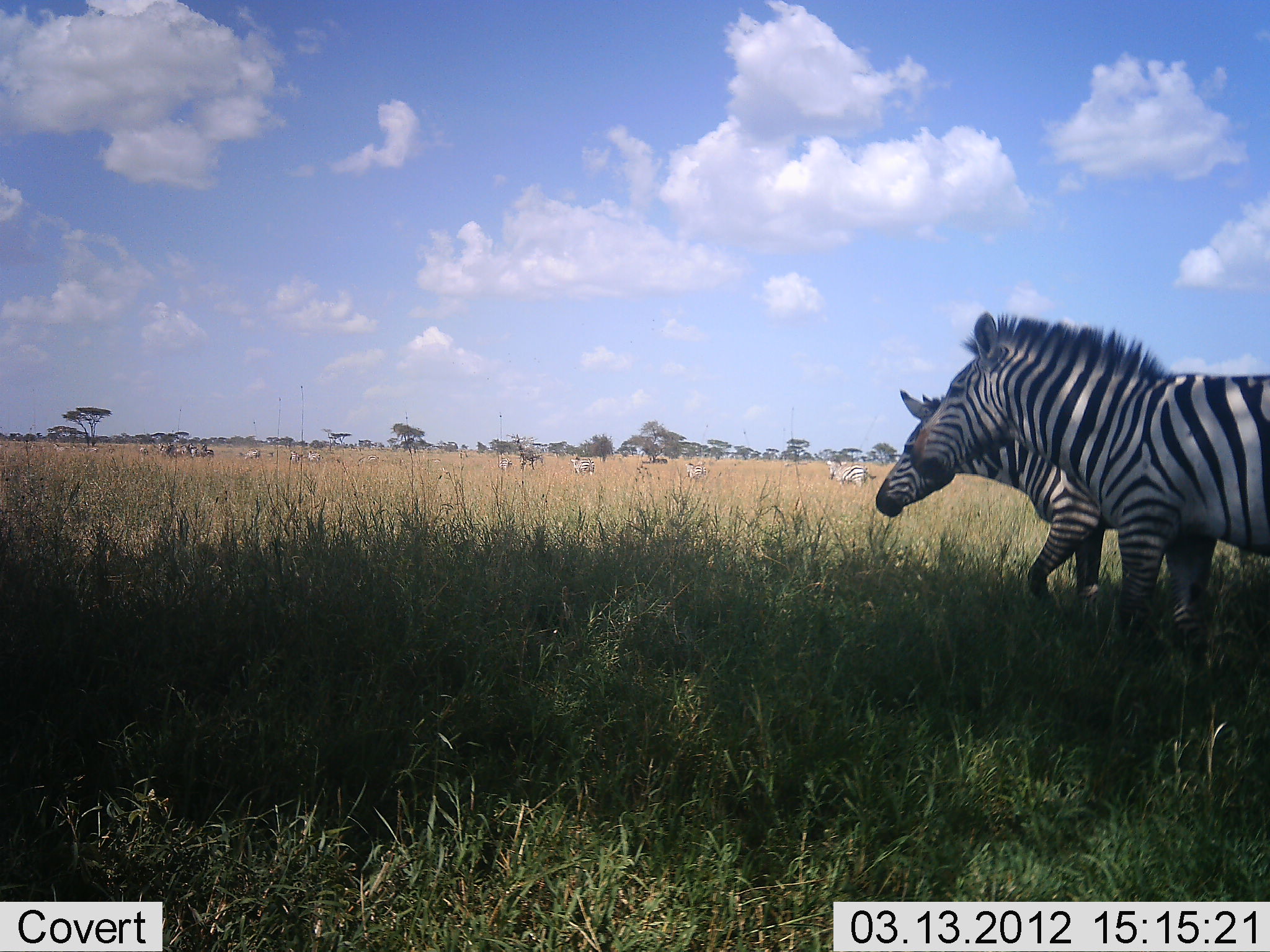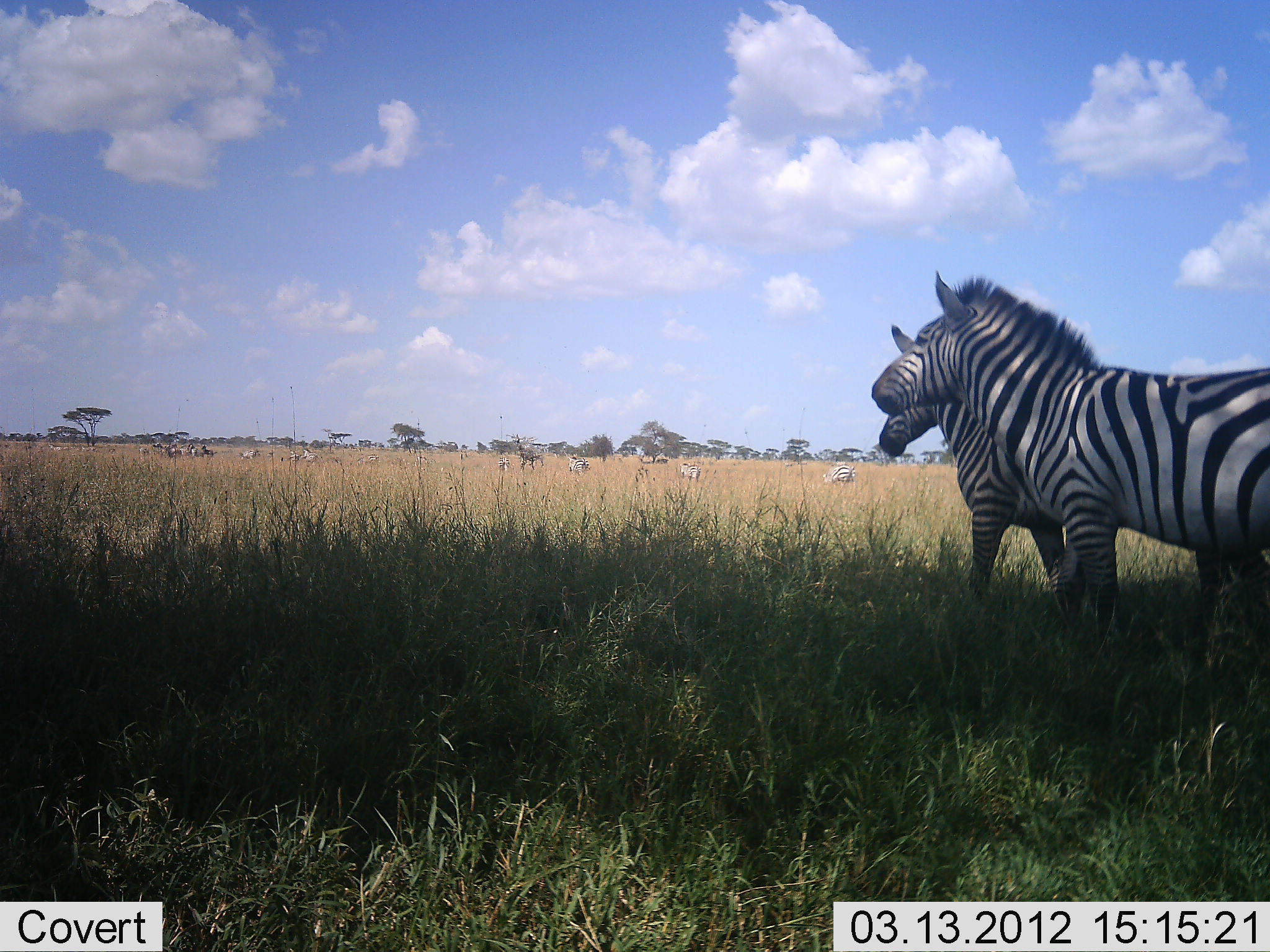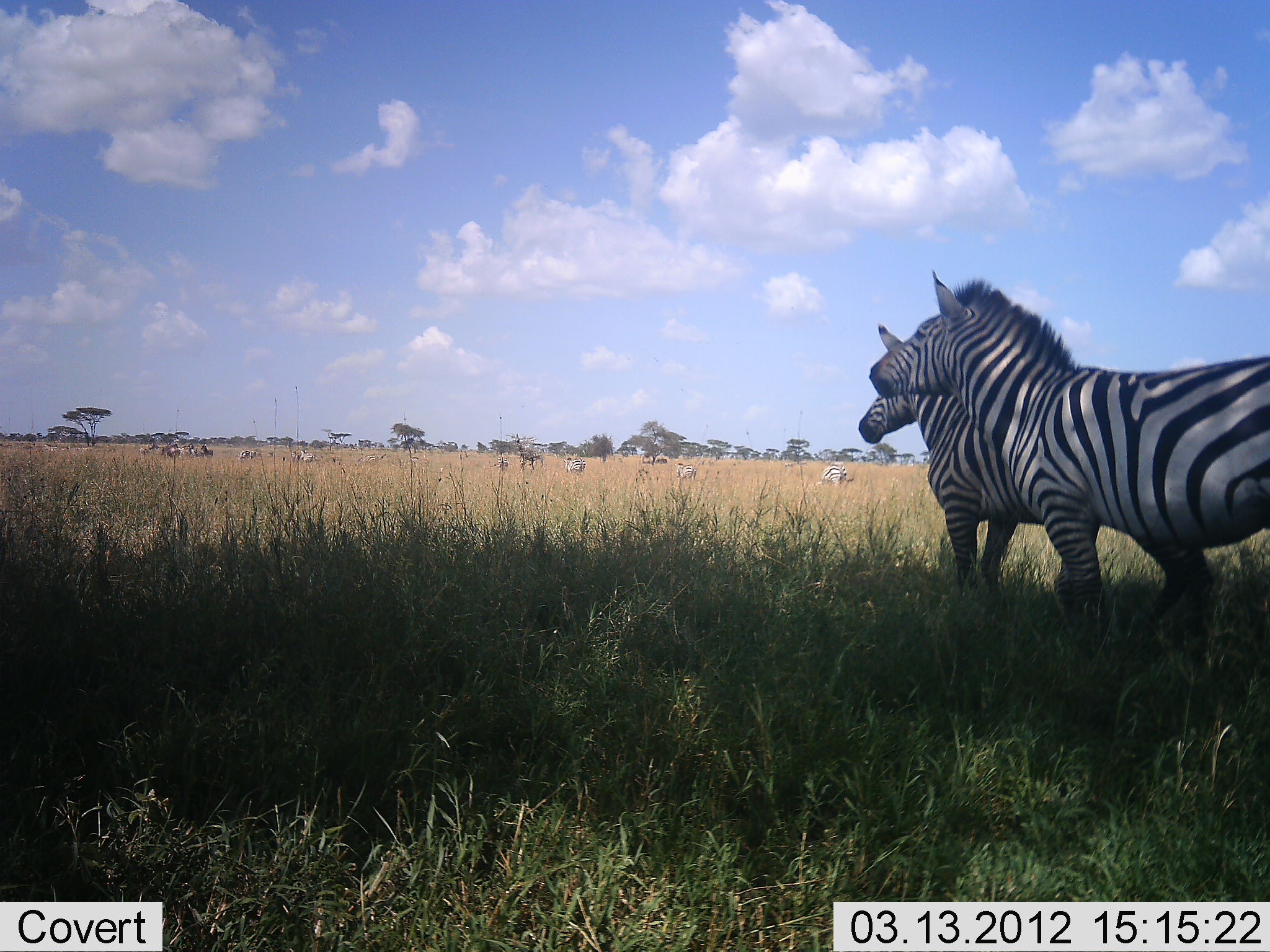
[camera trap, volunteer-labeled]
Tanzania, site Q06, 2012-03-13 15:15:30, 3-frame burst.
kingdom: Animalia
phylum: Chordata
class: Mammalia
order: Perissodactyla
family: Equidae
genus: Equus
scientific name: Equus quagga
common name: plains zebra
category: zebra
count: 10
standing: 57%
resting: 0%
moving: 57%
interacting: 9%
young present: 4%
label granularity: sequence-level